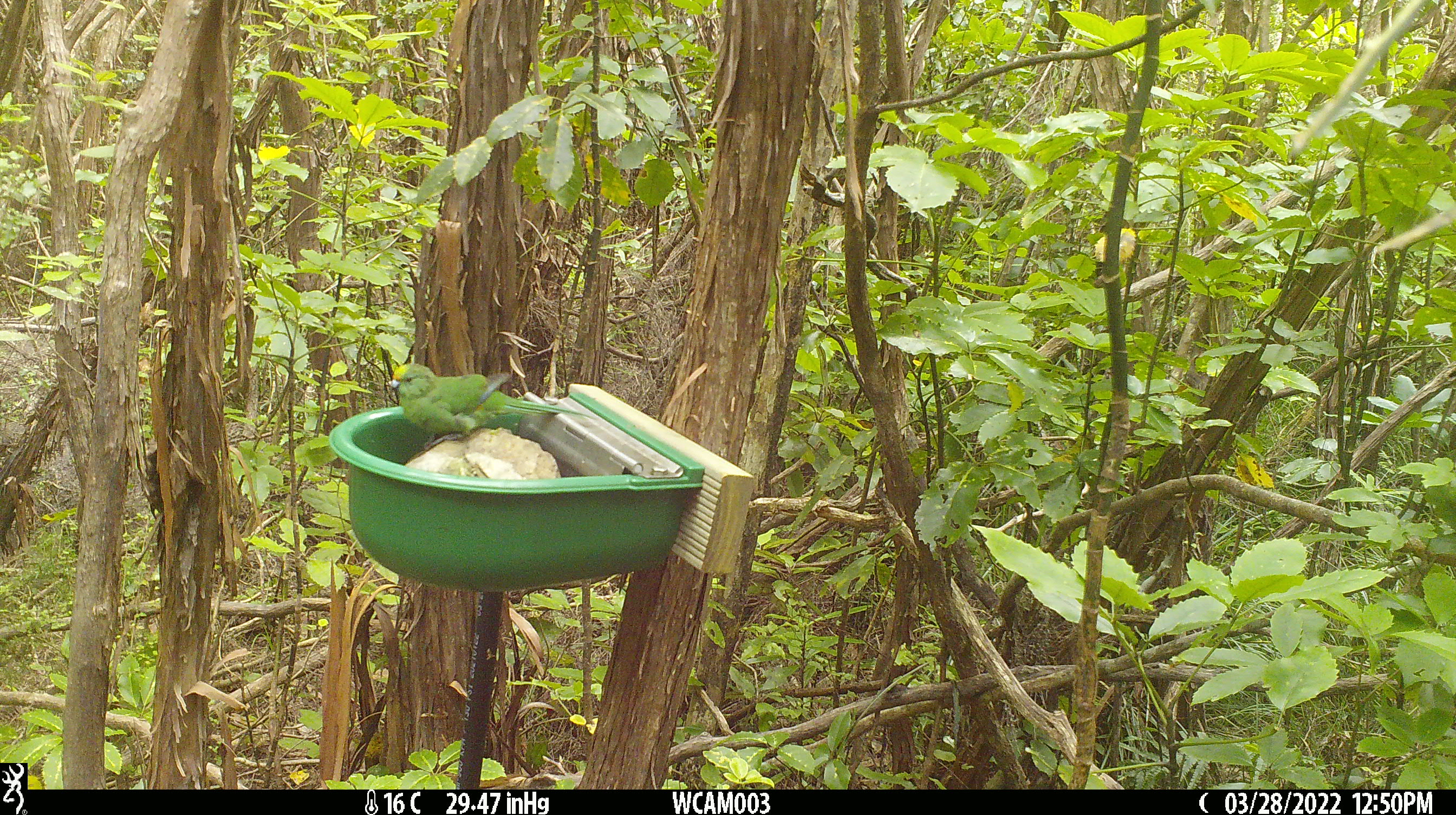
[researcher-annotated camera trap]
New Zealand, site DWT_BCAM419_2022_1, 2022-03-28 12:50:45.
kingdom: Animalia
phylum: Chordata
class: Aves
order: Psittaciformes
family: Psittaculidae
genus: Cyanoramphus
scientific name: Cyanoramphus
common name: parakeet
Parakeet (Cyanoramphus).